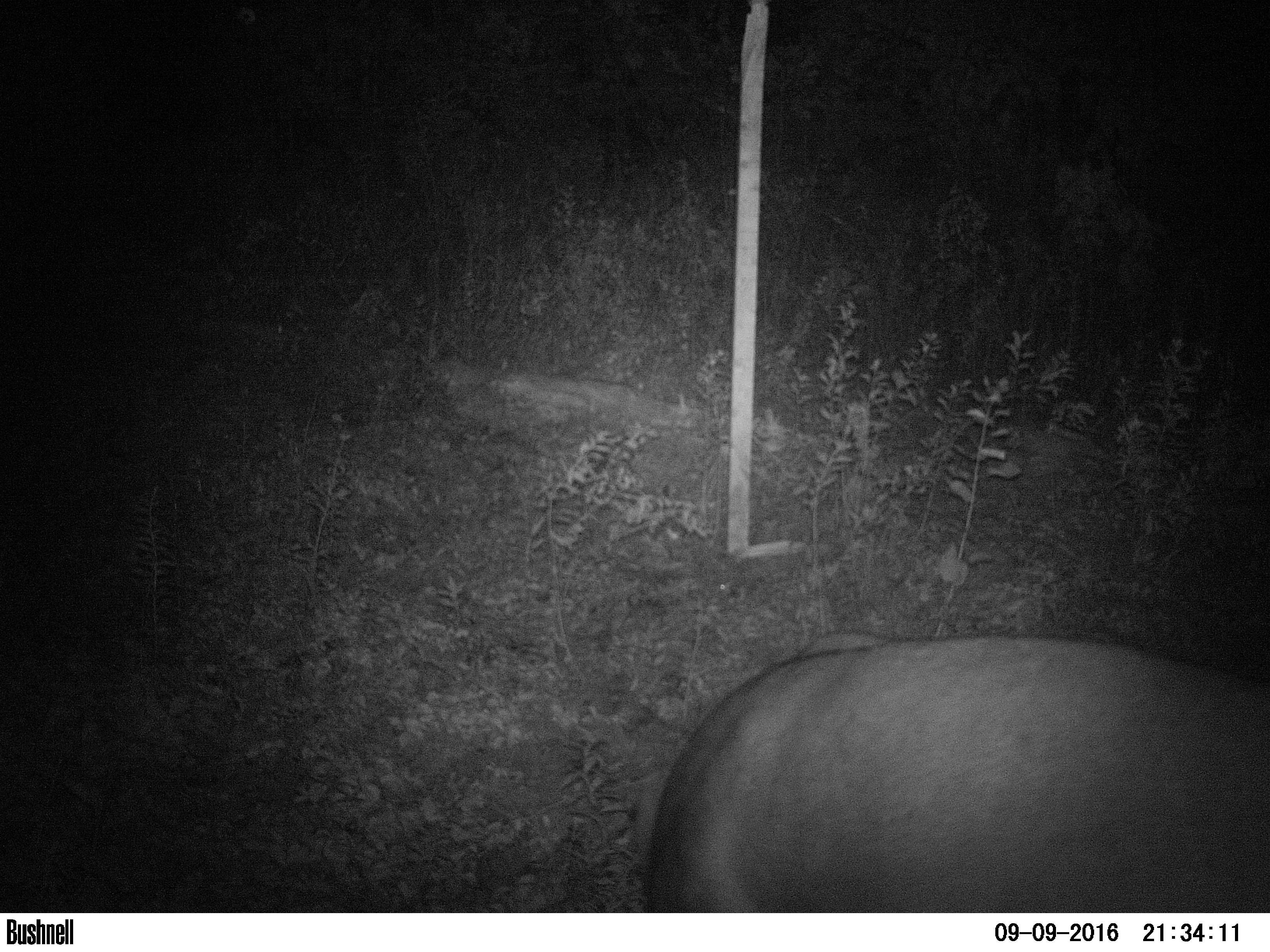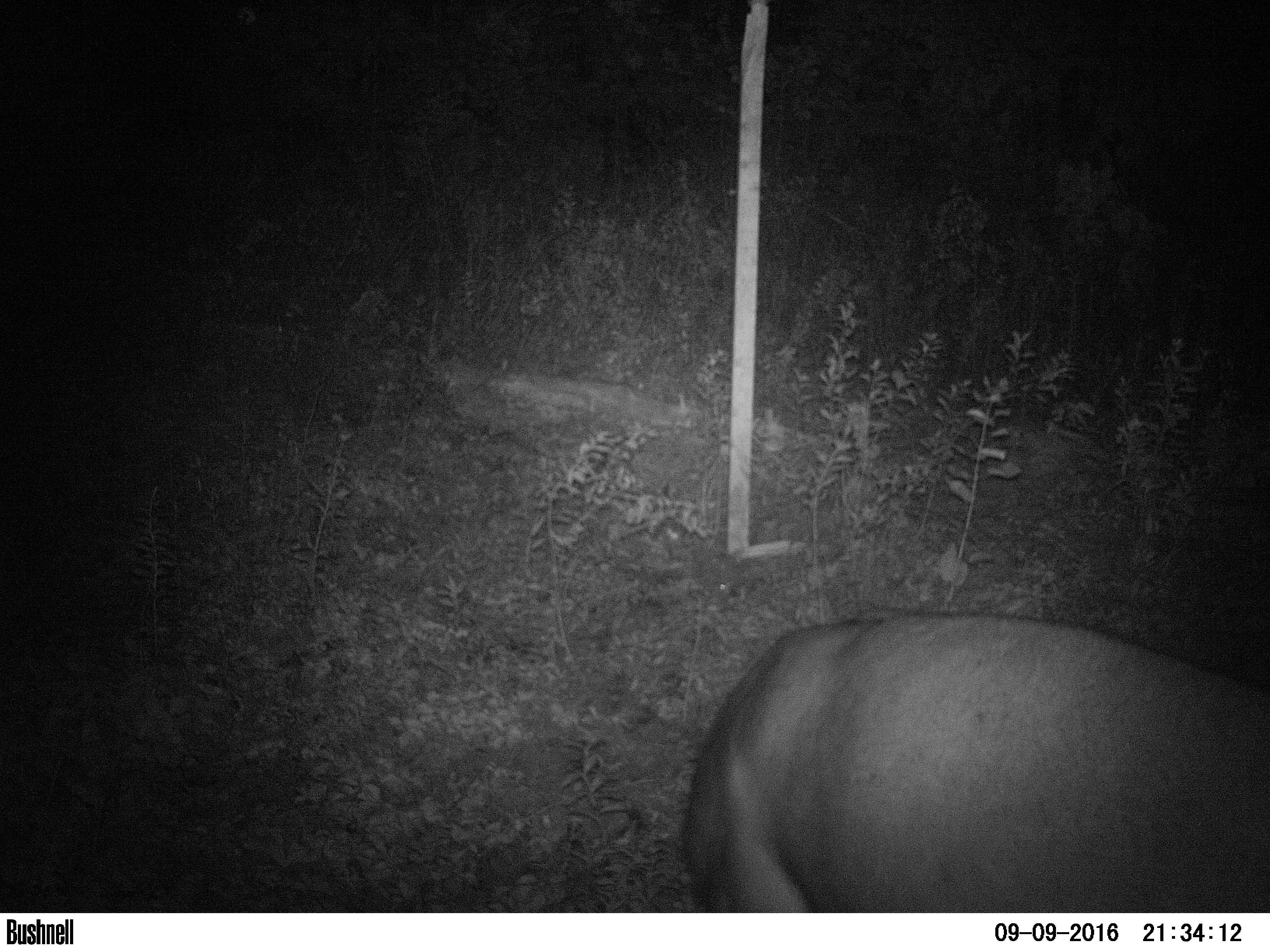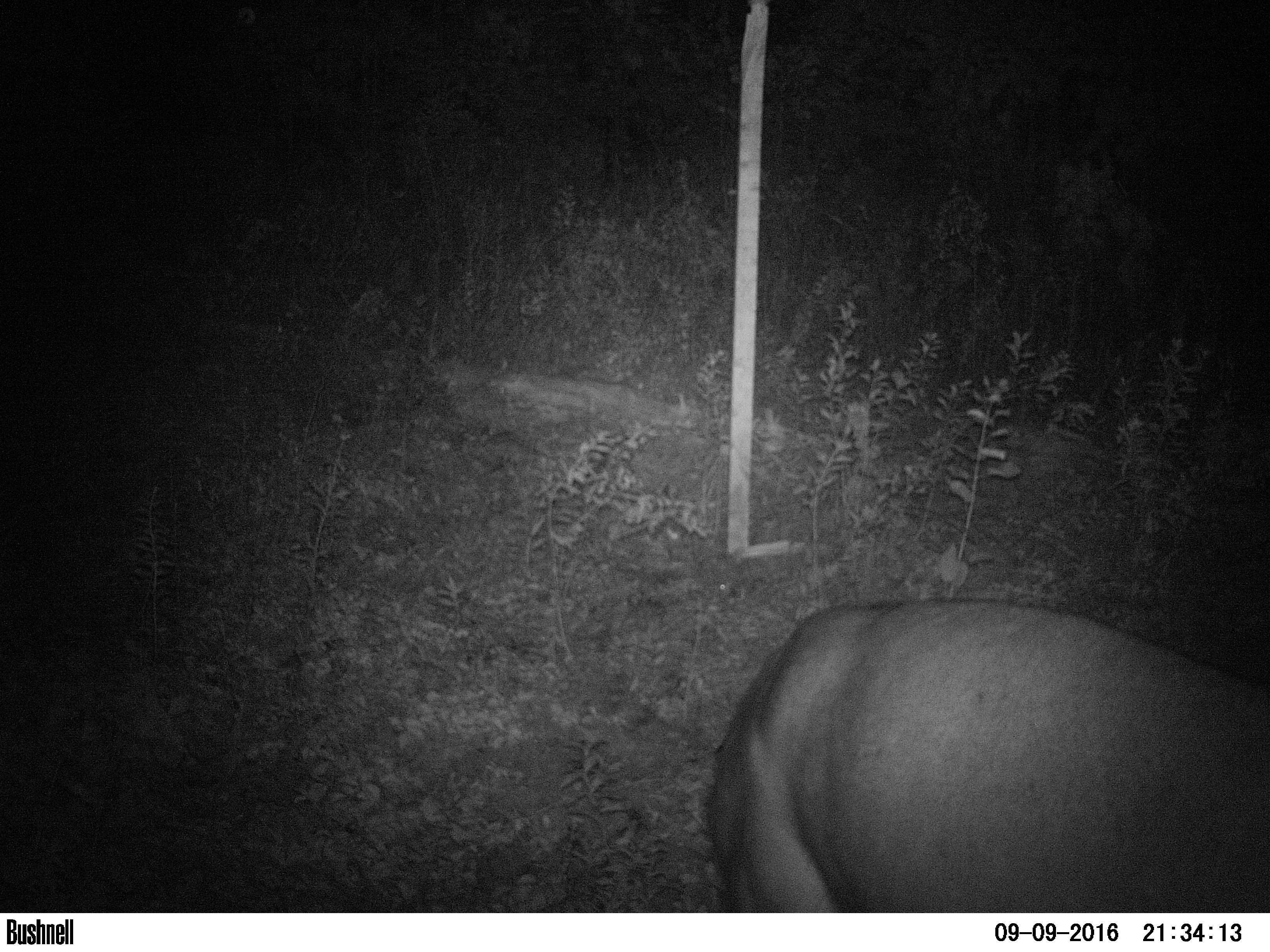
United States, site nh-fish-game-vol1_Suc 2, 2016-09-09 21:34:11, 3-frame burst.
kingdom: Animalia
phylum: Chordata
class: Mammalia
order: Artiodactyla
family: Cervidae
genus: Odocoileus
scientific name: Odocoileus virginianus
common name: white-tailed deer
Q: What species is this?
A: White-tailed deer (Odocoileus virginianus).